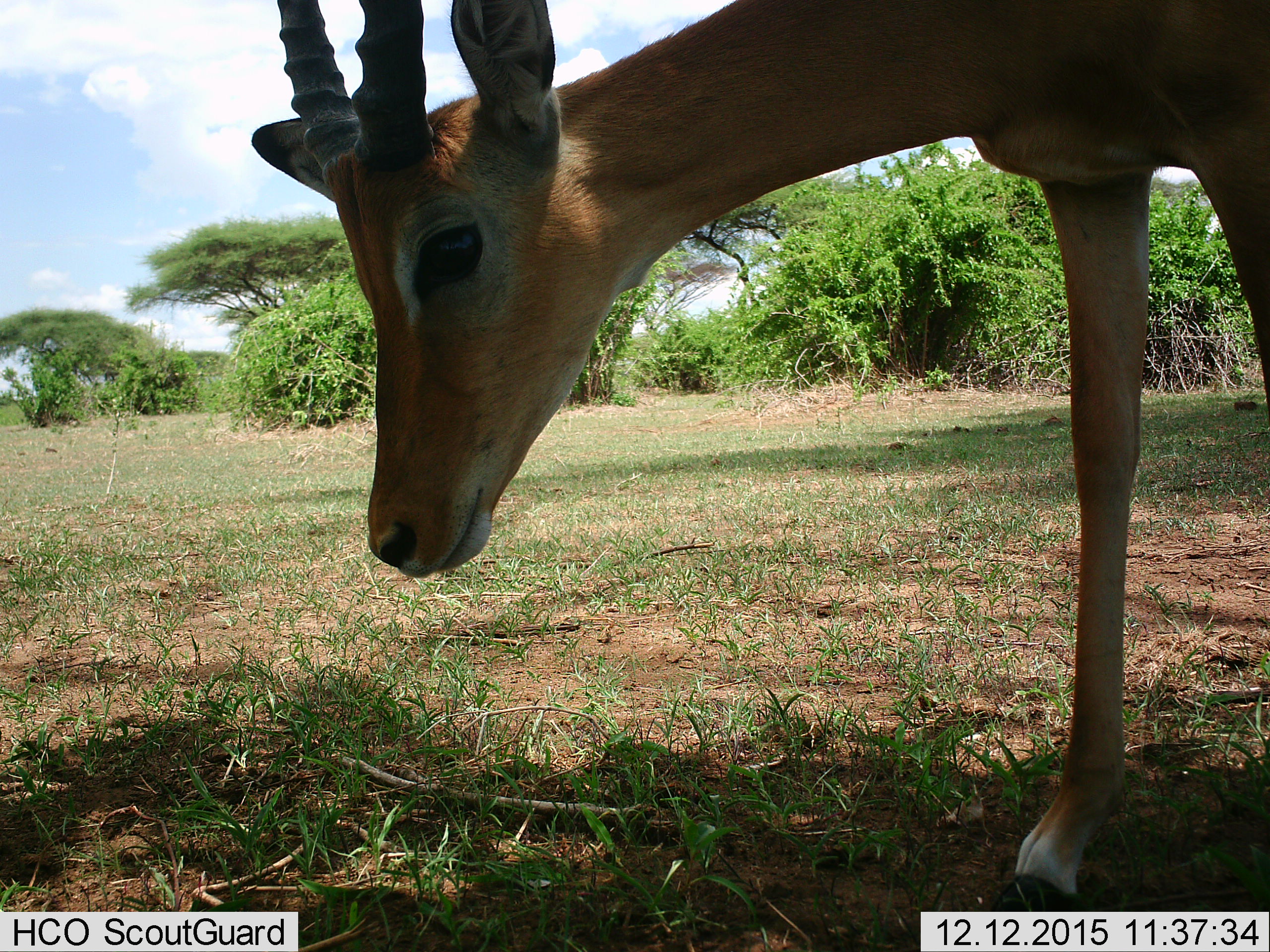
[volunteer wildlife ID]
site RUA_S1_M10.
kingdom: Animalia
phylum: Chordata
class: Mammalia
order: Artiodactyla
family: Bovidae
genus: Aepyceros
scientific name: Aepyceros melampus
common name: impala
Impala (Aepyceros melampus), count 1. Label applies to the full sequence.